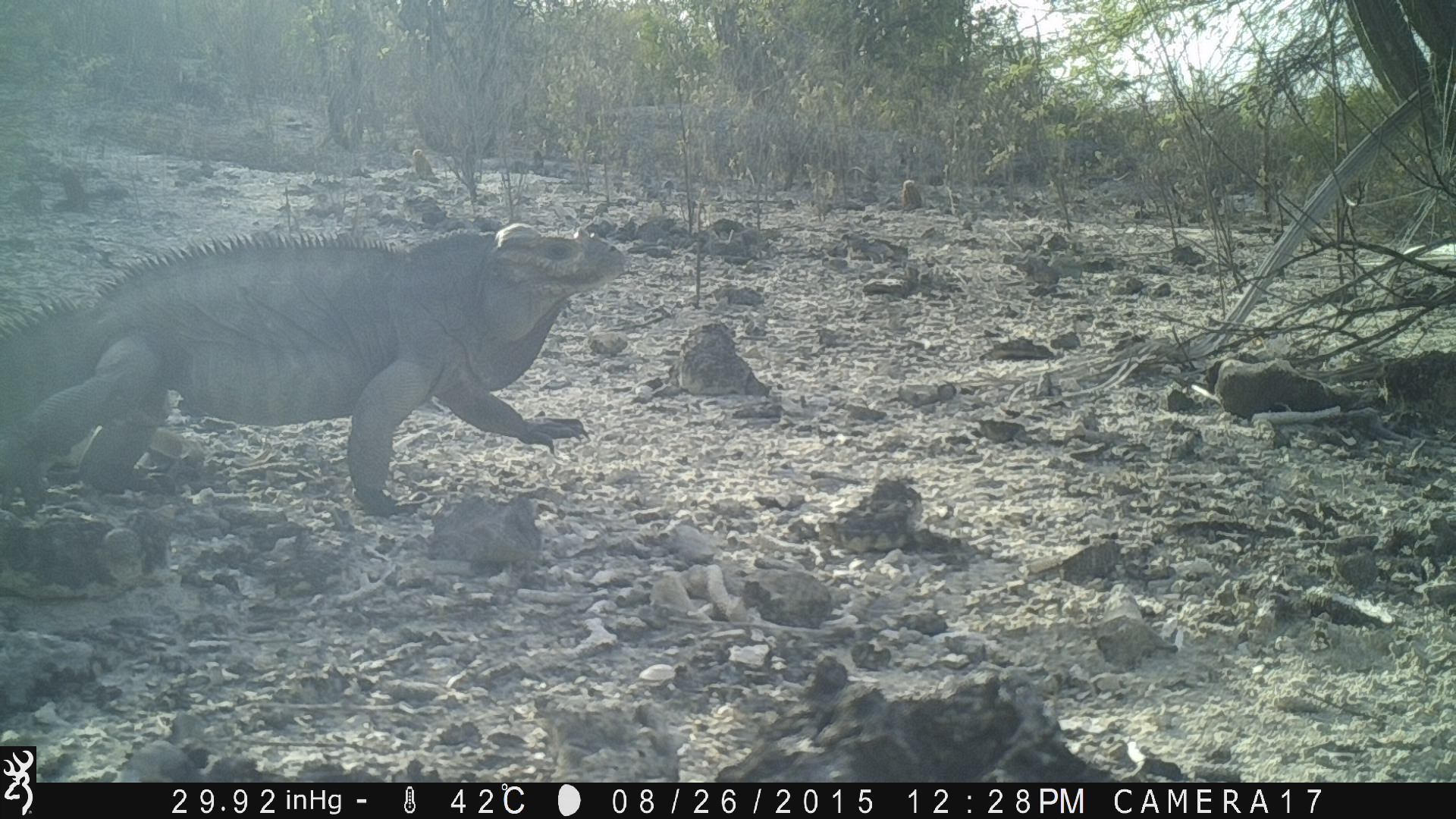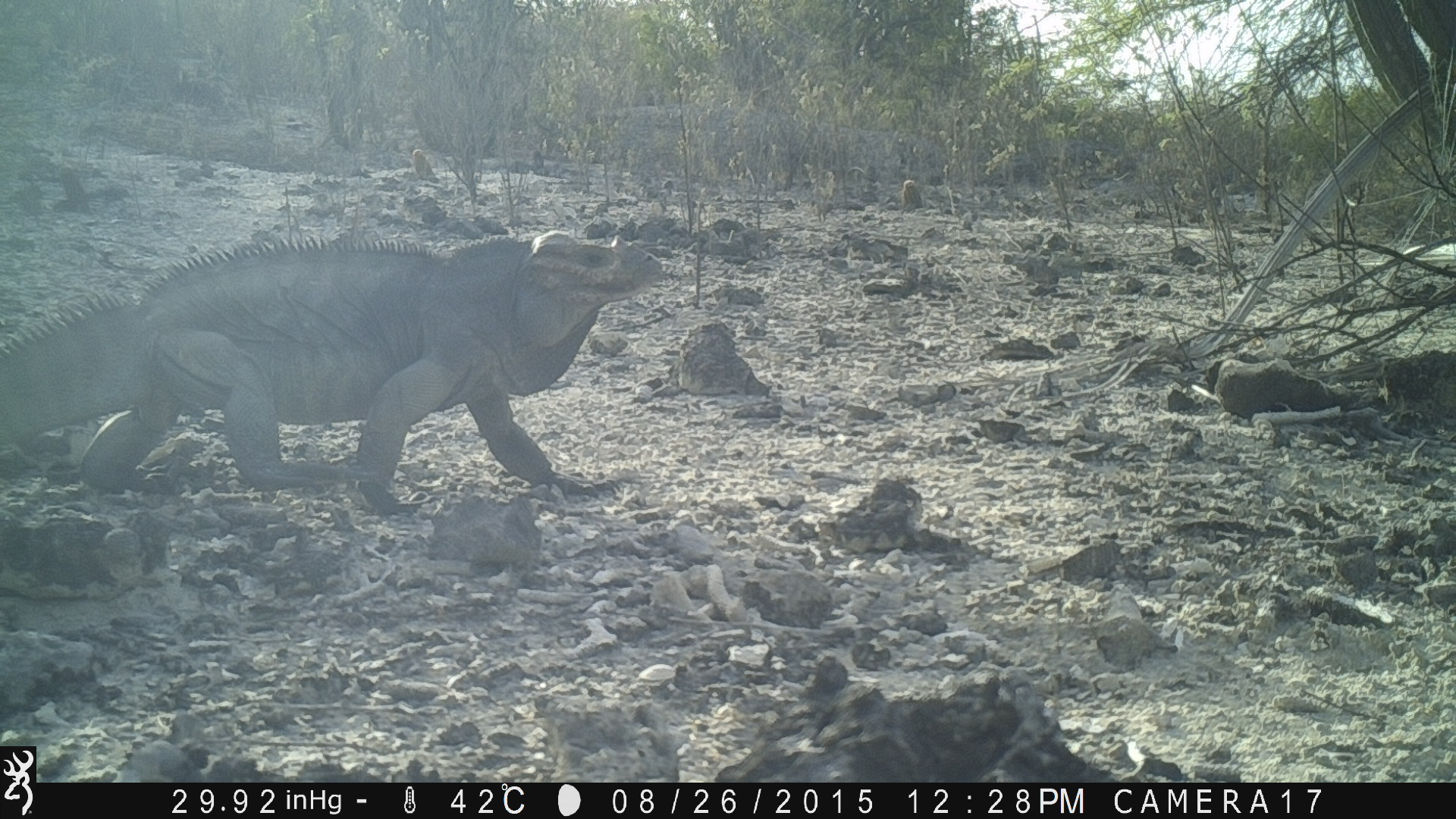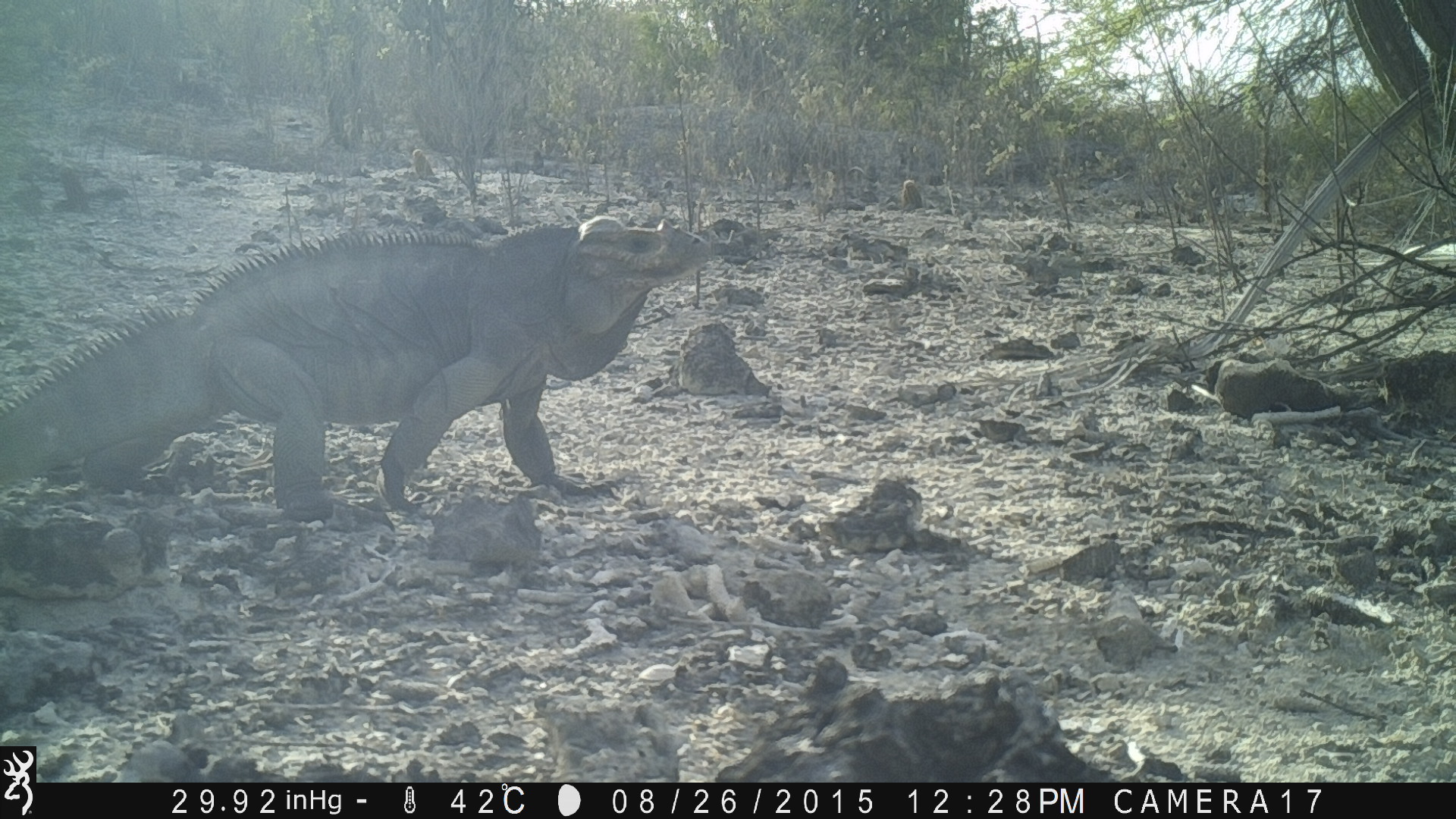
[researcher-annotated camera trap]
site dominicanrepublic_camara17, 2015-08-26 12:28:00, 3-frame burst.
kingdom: Animalia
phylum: Chordata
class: Reptilia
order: Squamata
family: Iguanidae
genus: Iguana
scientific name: Iguana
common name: typical iguanas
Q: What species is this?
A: Iguana (typical iguanas).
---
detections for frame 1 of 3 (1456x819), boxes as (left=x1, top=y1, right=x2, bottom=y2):
iguana: (left=39, top=213, right=637, bottom=518)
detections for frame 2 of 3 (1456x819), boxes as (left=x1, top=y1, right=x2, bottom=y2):
iguana: (left=37, top=220, right=679, bottom=517)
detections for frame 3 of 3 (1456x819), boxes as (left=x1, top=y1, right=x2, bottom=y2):
iguana: (left=8, top=203, right=727, bottom=537)